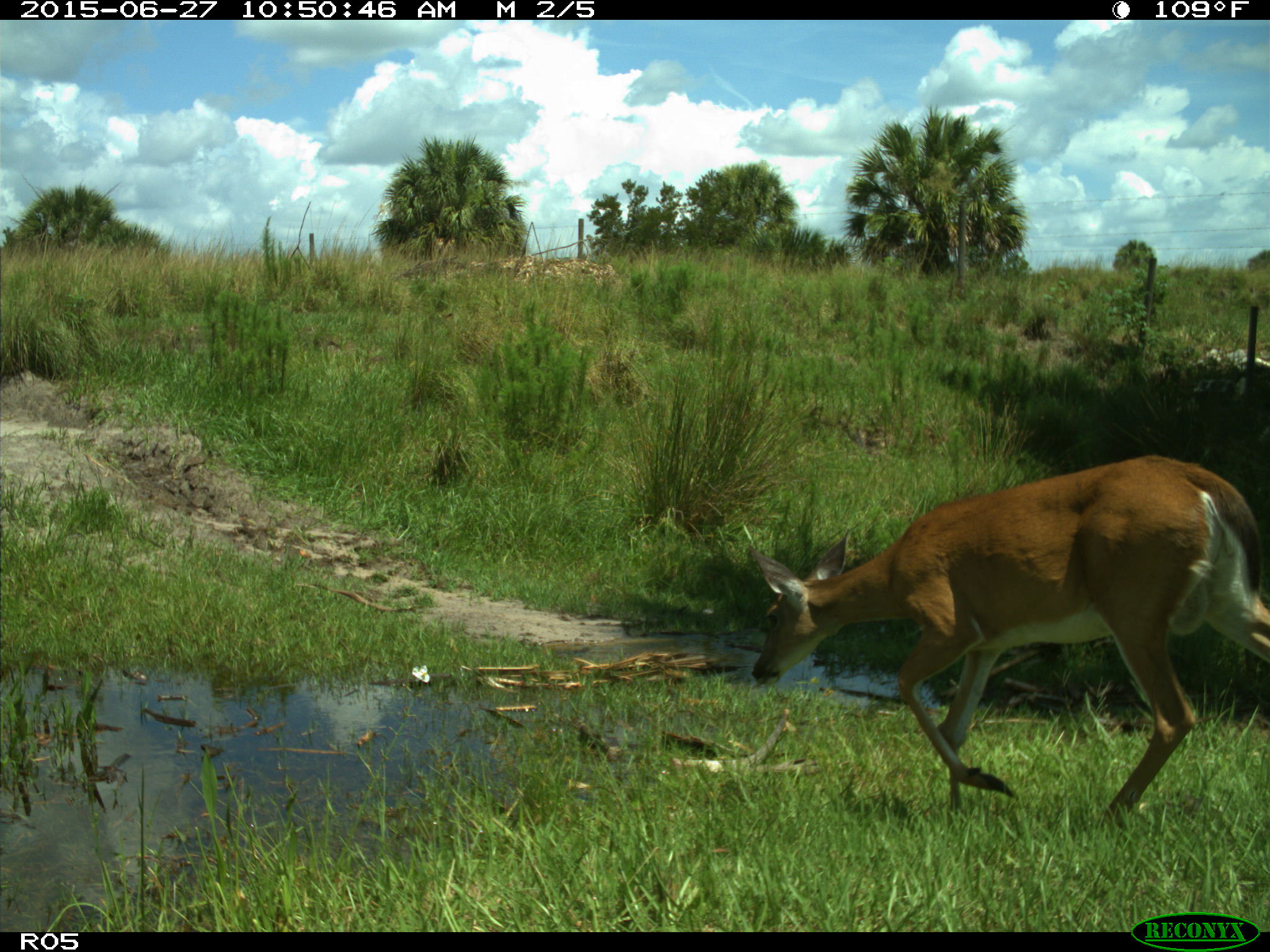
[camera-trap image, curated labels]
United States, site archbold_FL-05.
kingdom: Animalia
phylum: Chordata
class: Mammalia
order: Artiodactyla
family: Cervidae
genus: Odocoileus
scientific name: Odocoileus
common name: deer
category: unidentified deer